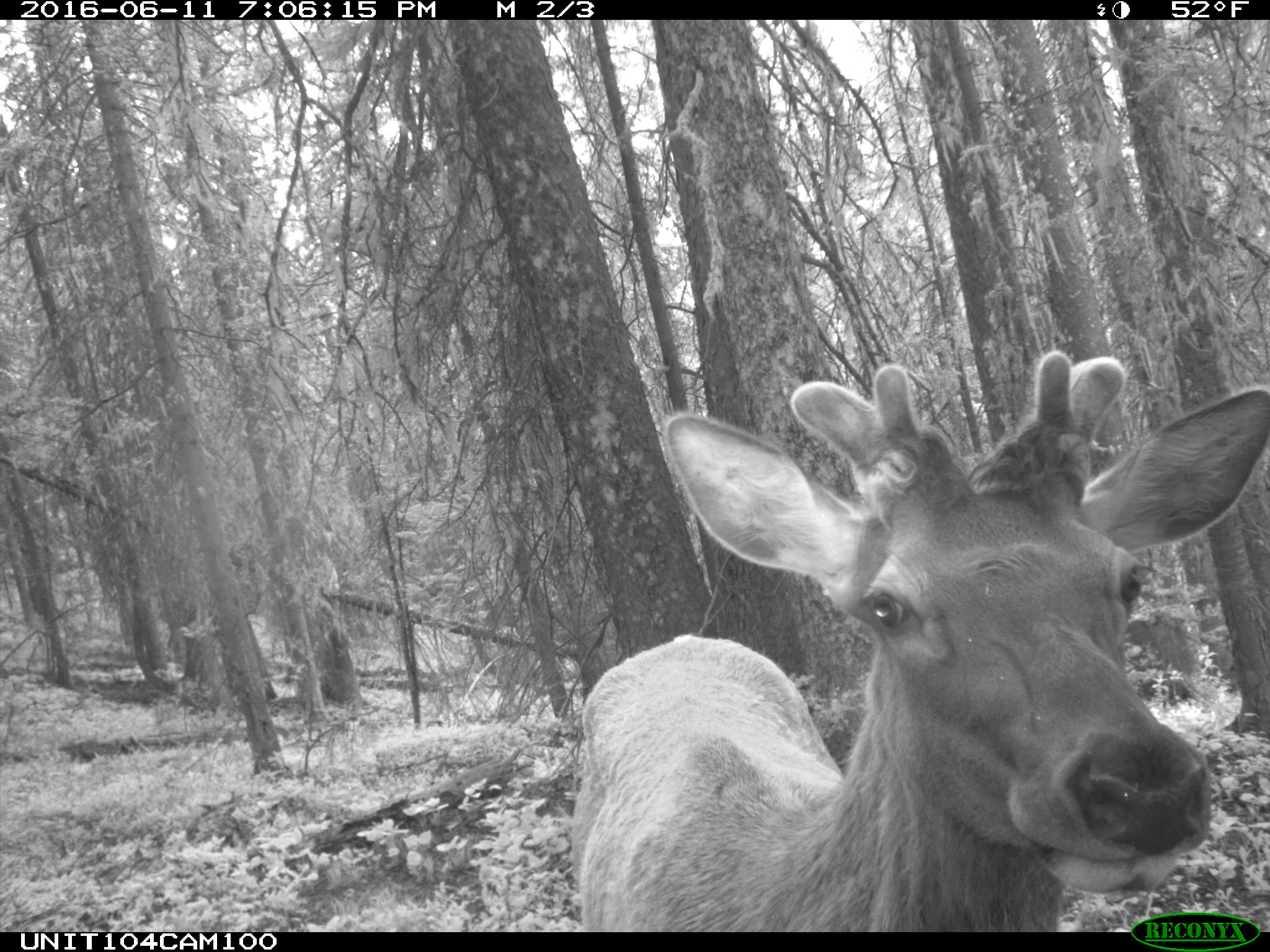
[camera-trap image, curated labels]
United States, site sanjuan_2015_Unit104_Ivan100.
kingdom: Animalia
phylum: Chordata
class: Mammalia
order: Artiodactyla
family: Cervidae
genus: Cervus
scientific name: Cervus elaphus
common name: red deer